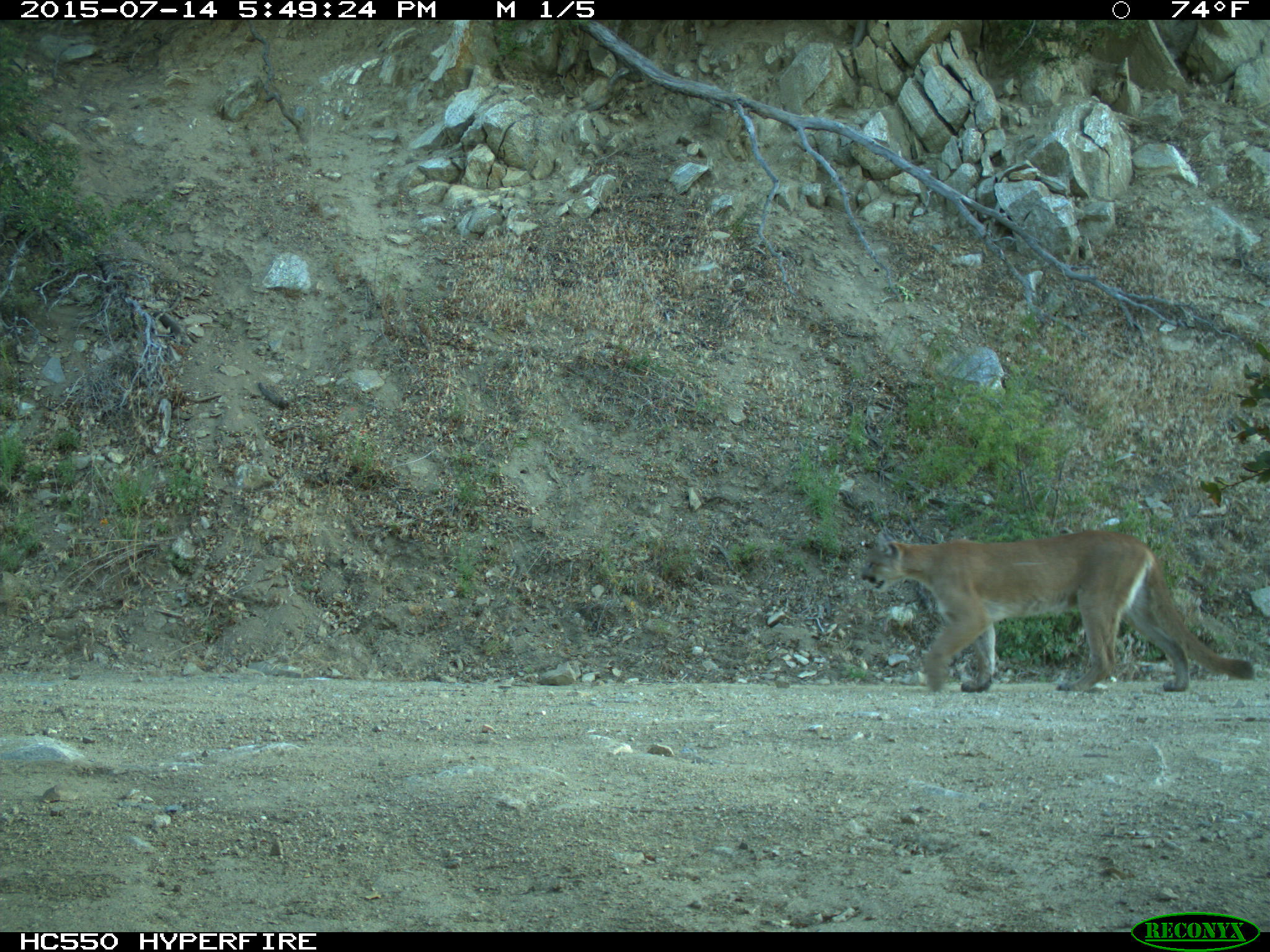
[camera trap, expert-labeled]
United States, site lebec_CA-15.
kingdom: Animalia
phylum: Chordata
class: Mammalia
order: Carnivora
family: Felidae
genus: Puma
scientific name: Puma concolor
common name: mountain lion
Puma concolor (mountain lion).